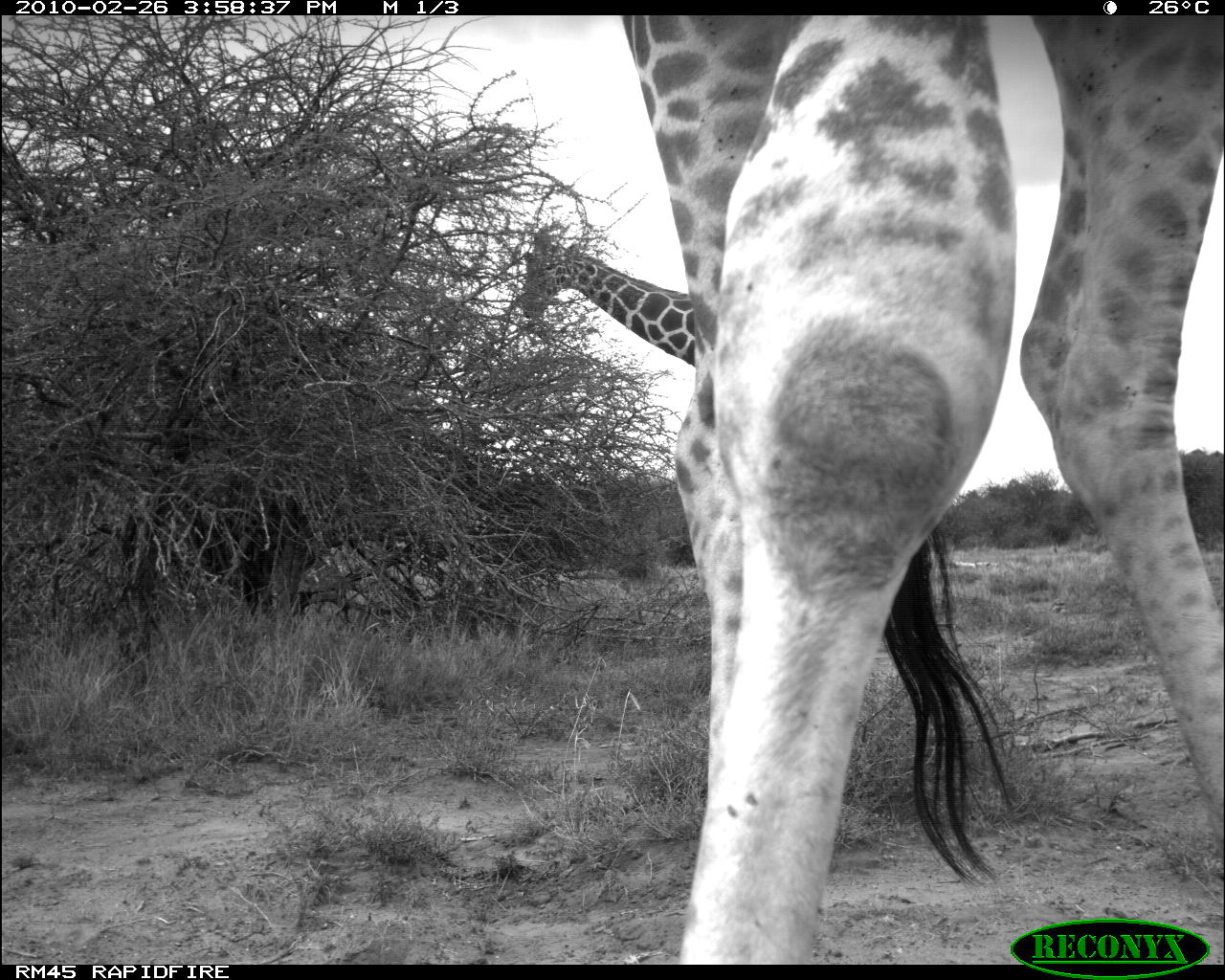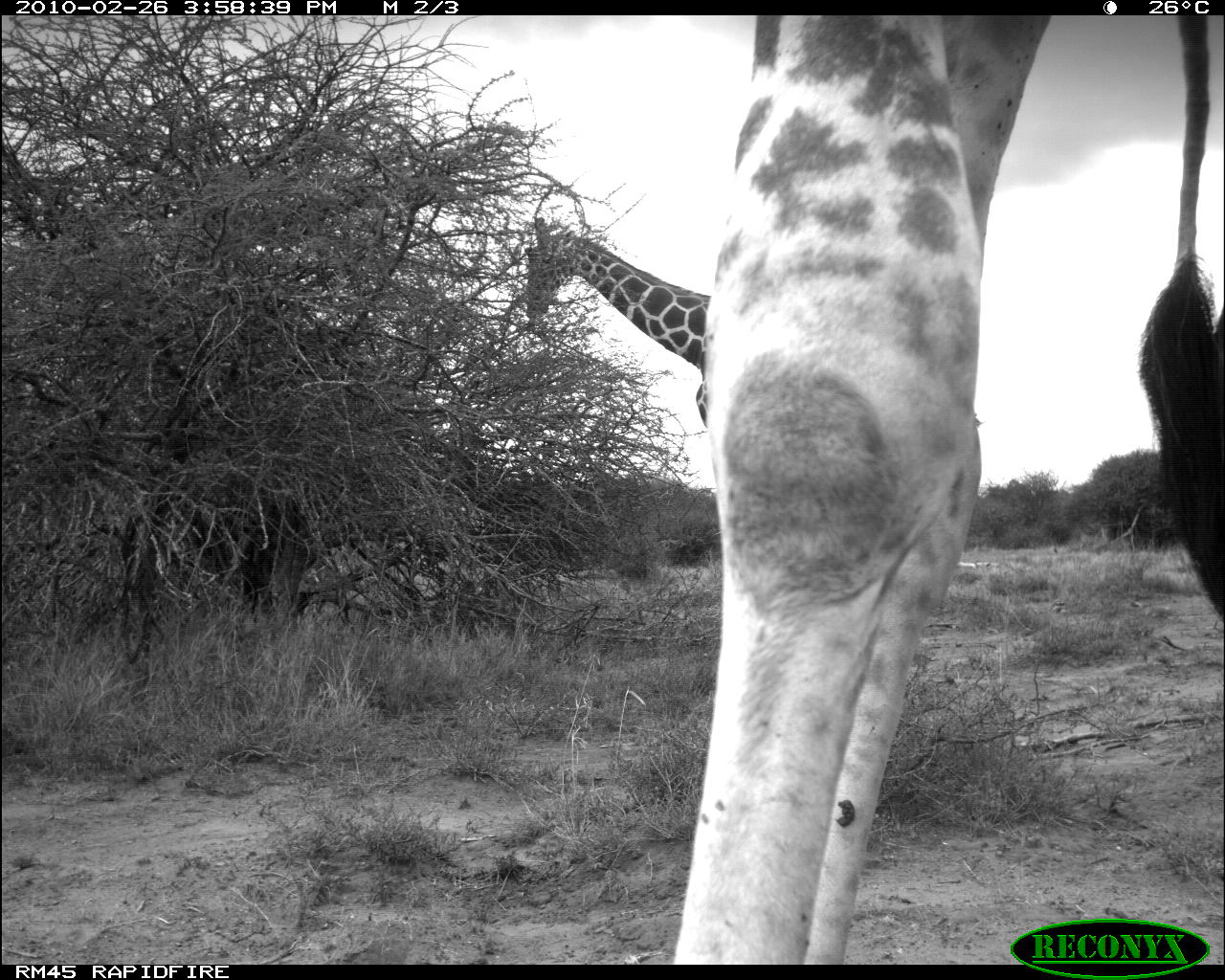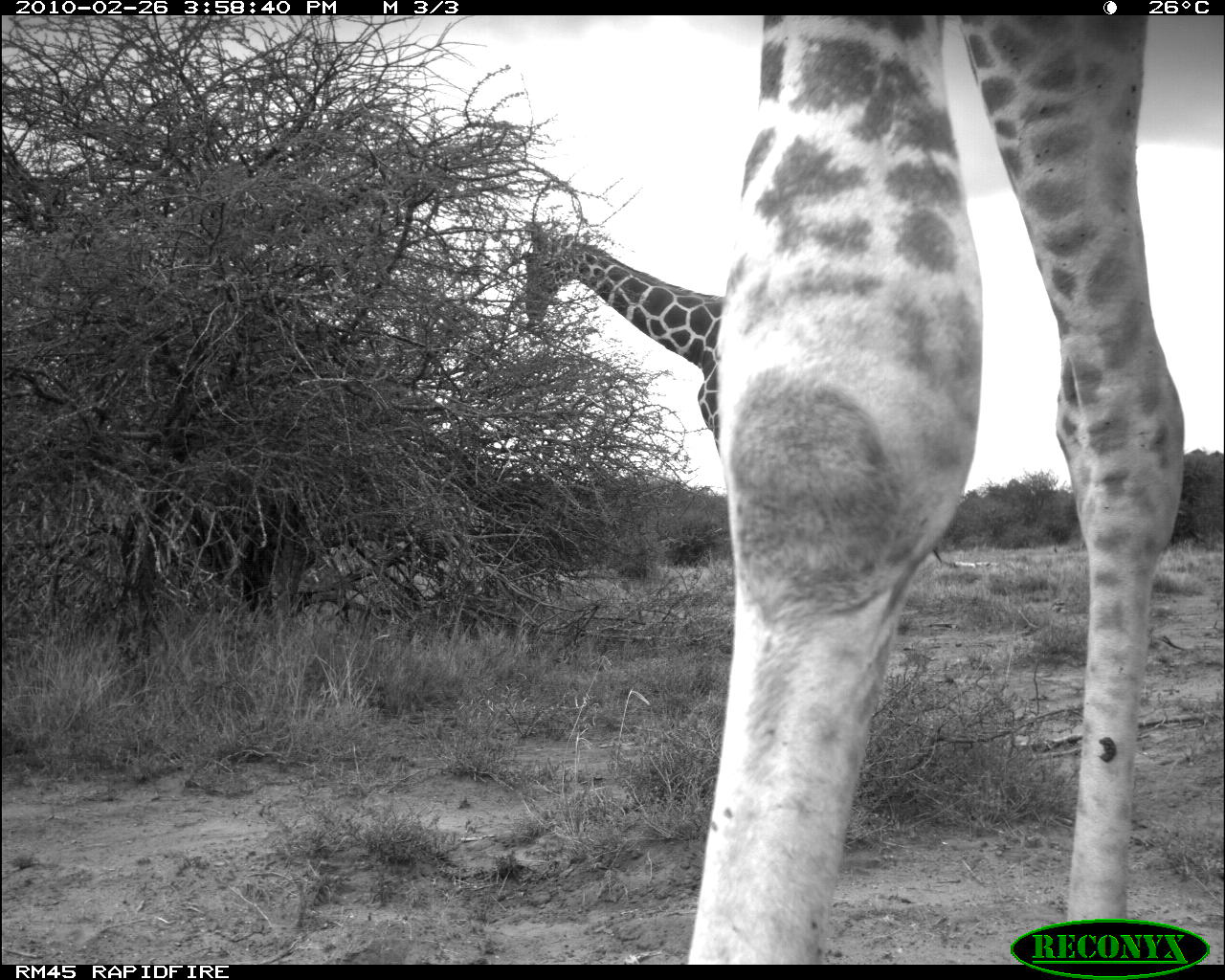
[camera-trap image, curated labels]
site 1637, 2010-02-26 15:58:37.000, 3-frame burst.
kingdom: Animalia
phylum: Chordata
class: Mammalia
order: Artiodactyla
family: Giraffidae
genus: Giraffa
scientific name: Giraffa camelopardalis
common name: giraffe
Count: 2.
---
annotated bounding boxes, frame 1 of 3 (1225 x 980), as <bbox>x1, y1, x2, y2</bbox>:
giraffa camelopardalis: <bbox>614, 15, 1225, 964</bbox>; <bbox>517, 220, 699, 367</bbox>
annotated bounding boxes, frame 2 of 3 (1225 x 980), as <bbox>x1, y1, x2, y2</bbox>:
giraffa camelopardalis: <bbox>666, 16, 1222, 962</bbox>; <bbox>522, 213, 711, 427</bbox>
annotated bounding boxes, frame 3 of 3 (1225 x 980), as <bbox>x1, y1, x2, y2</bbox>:
giraffa camelopardalis: <bbox>689, 15, 1188, 959</bbox>; <bbox>516, 216, 722, 457</bbox>